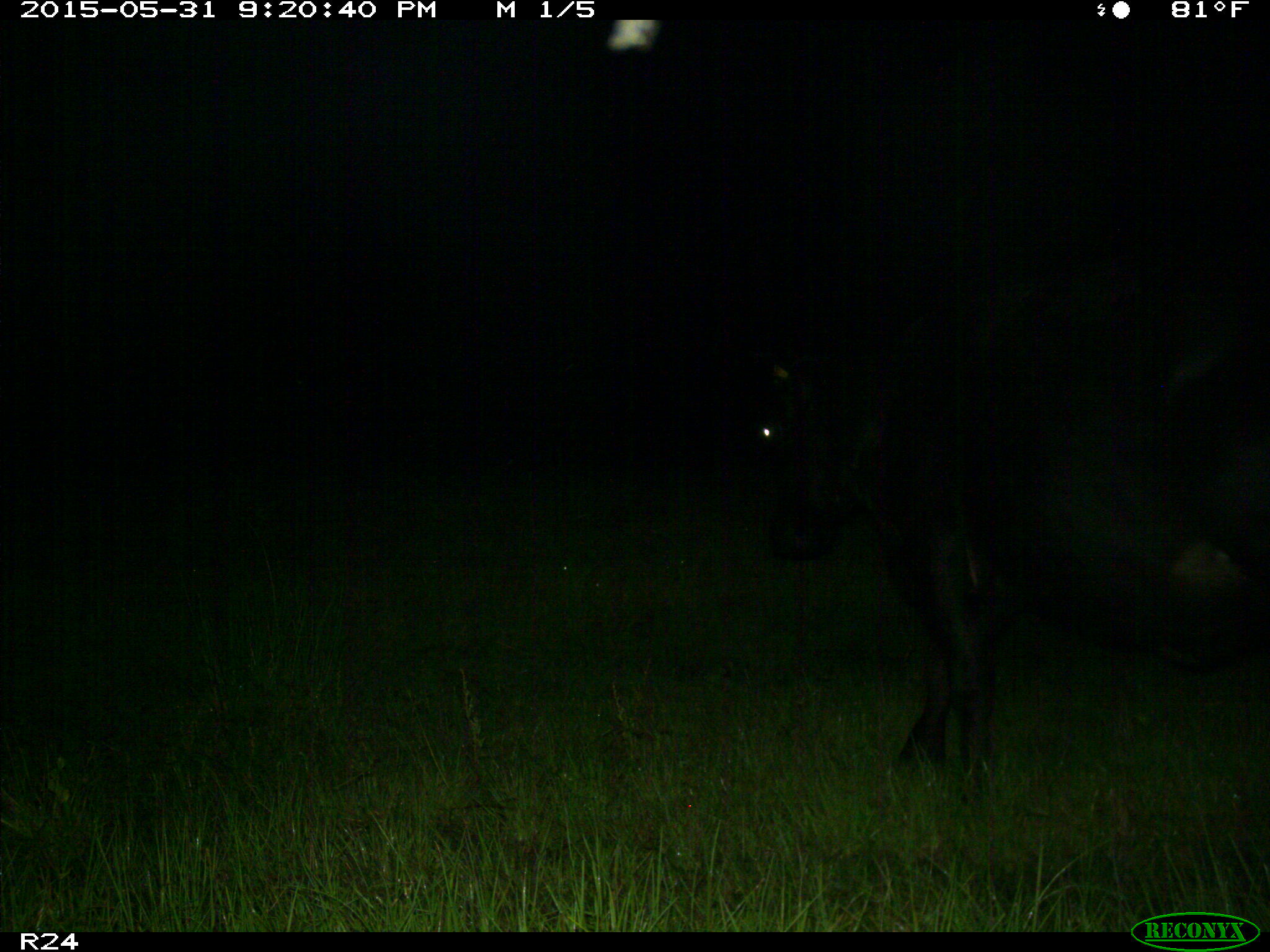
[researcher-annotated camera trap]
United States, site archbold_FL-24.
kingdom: Animalia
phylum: Chordata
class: Mammalia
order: Artiodactyla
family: Bovidae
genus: Bos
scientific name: Bos taurus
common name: domestic cow